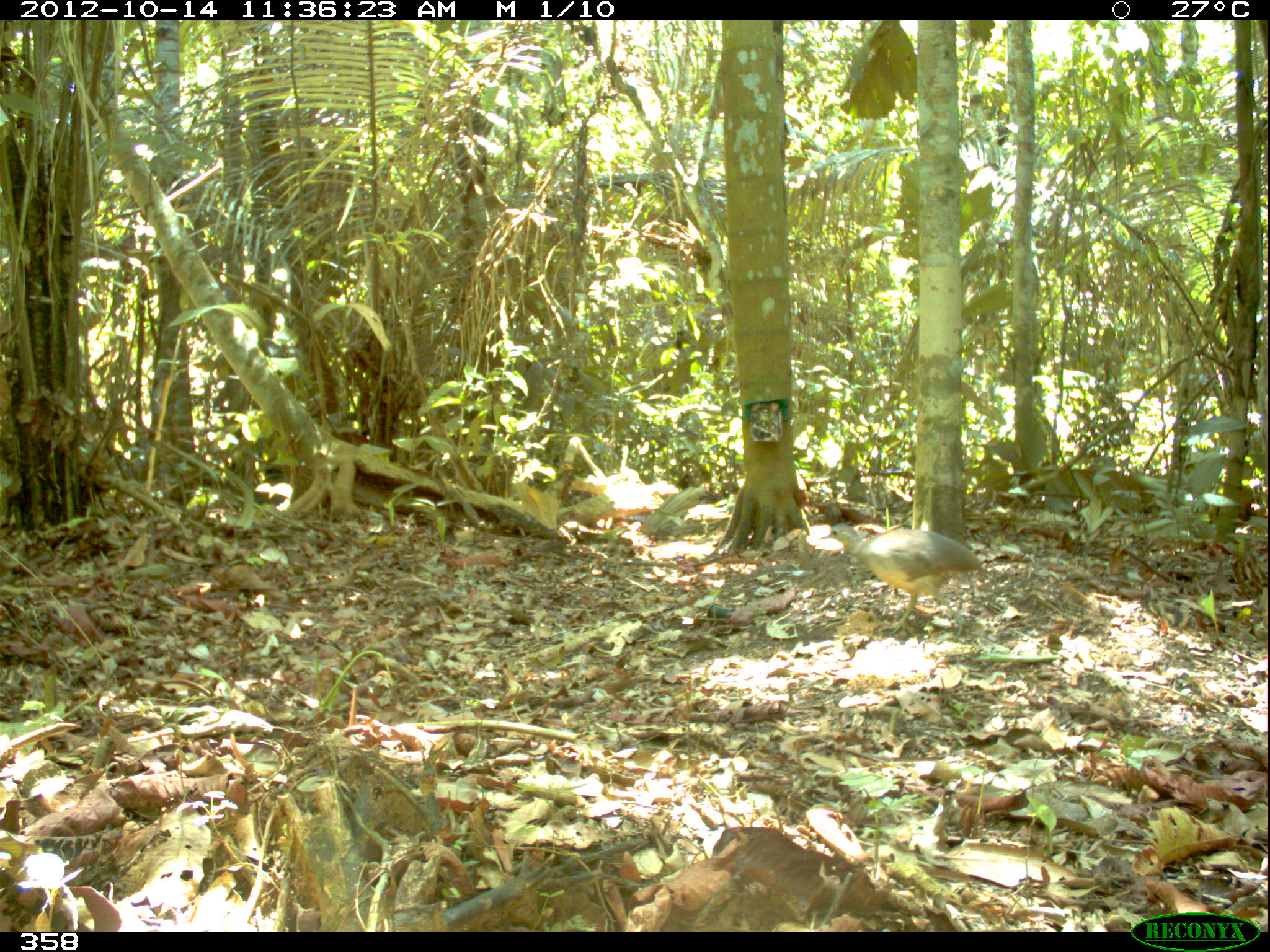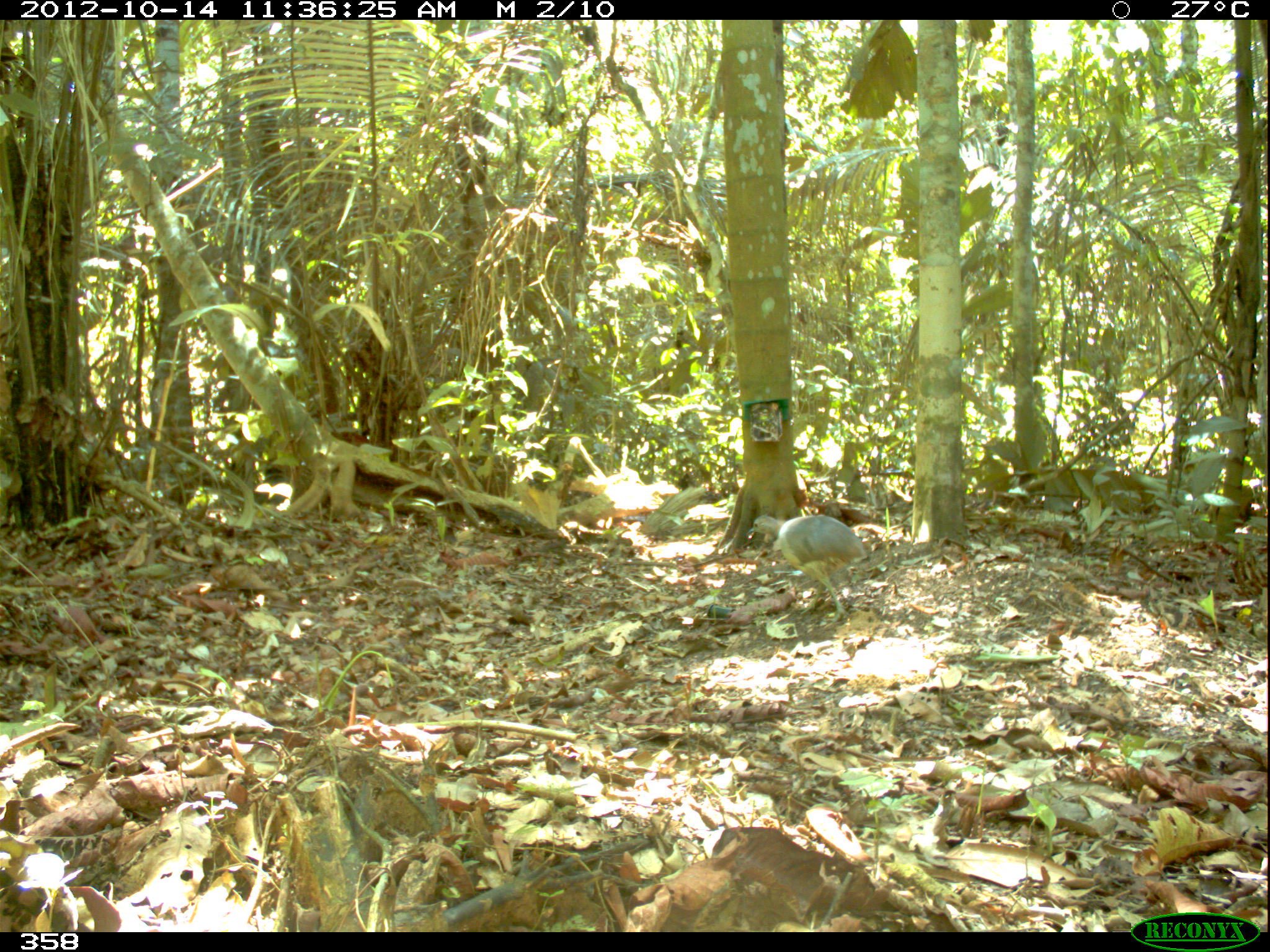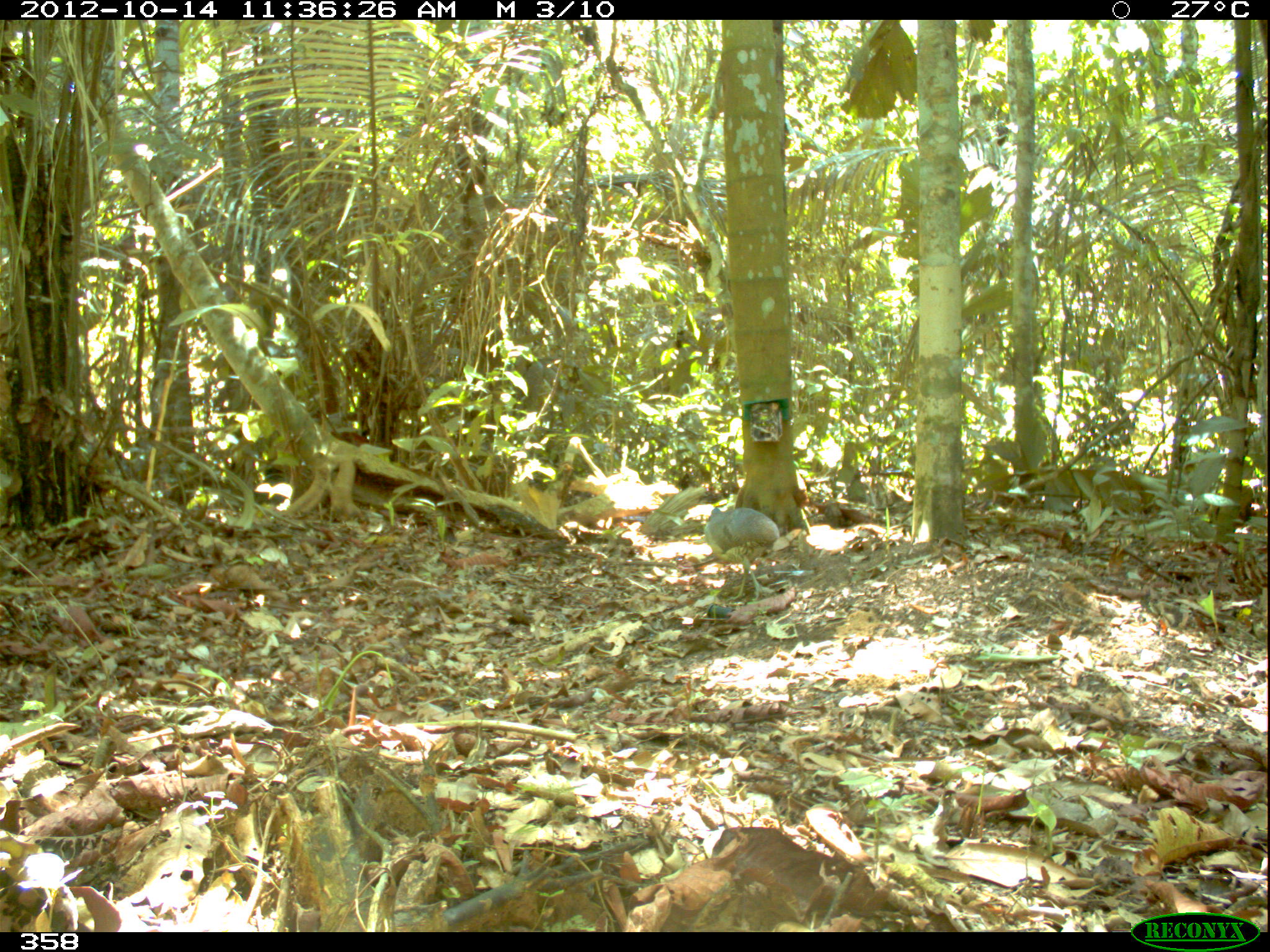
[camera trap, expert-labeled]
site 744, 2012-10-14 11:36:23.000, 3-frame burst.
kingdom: Animalia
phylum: Chordata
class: Aves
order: Galliformes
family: Phasianidae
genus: Alectoris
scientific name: Alectoris rufa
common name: red-legged partridge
Alectoris rufa (red-legged partridge).